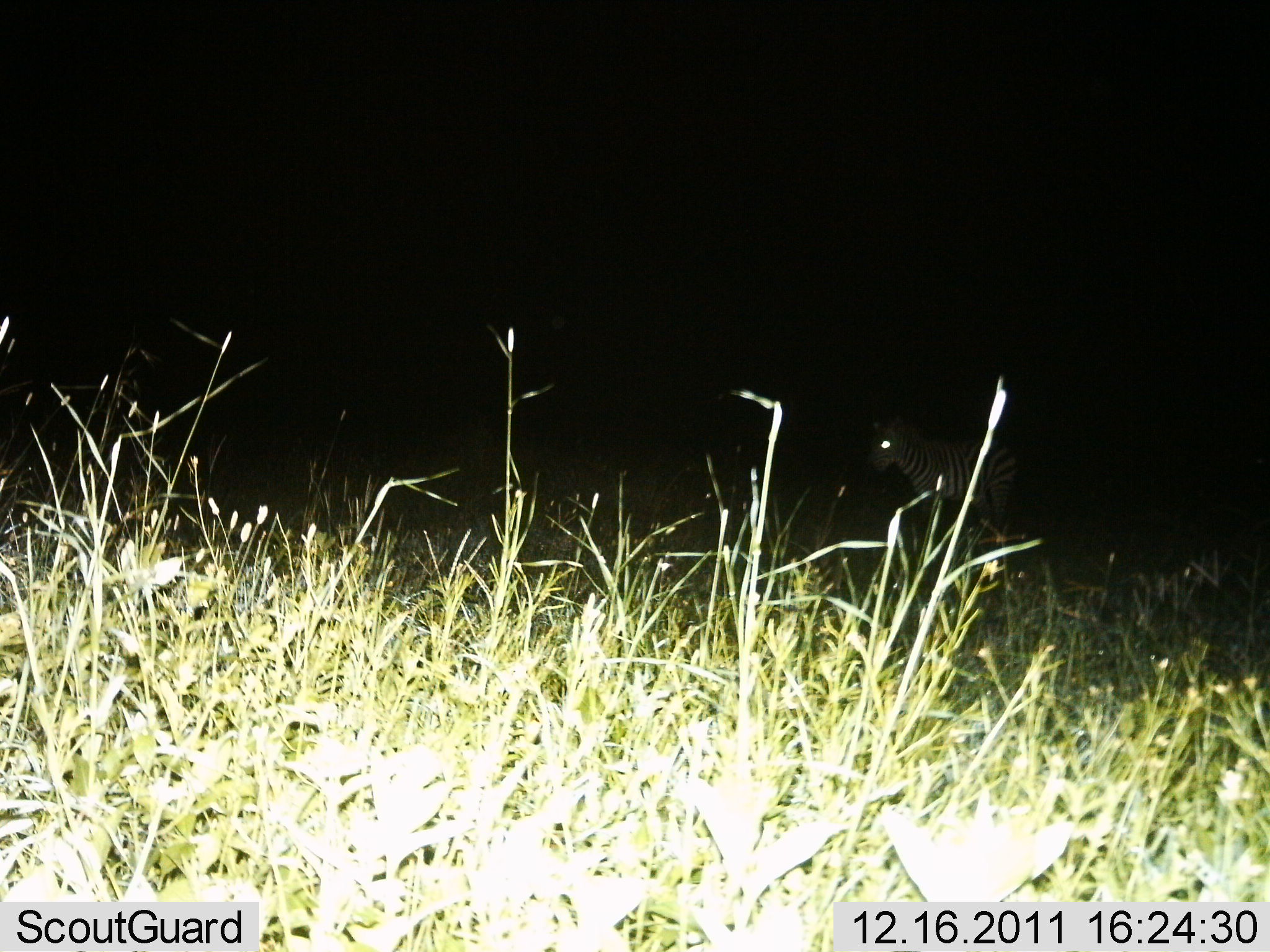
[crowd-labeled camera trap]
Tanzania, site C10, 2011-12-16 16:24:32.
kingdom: Animalia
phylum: Chordata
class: Mammalia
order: Perissodactyla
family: Equidae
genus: Equus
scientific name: Equus quagga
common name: plains zebra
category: zebra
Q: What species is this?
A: Zebra (plains zebra) (Equus quagga).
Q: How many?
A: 1.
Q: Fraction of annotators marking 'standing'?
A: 100%.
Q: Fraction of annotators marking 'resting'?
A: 0%.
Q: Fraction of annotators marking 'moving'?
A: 0%.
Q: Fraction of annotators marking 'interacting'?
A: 0%.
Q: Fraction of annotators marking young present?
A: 0%.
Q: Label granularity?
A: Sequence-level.